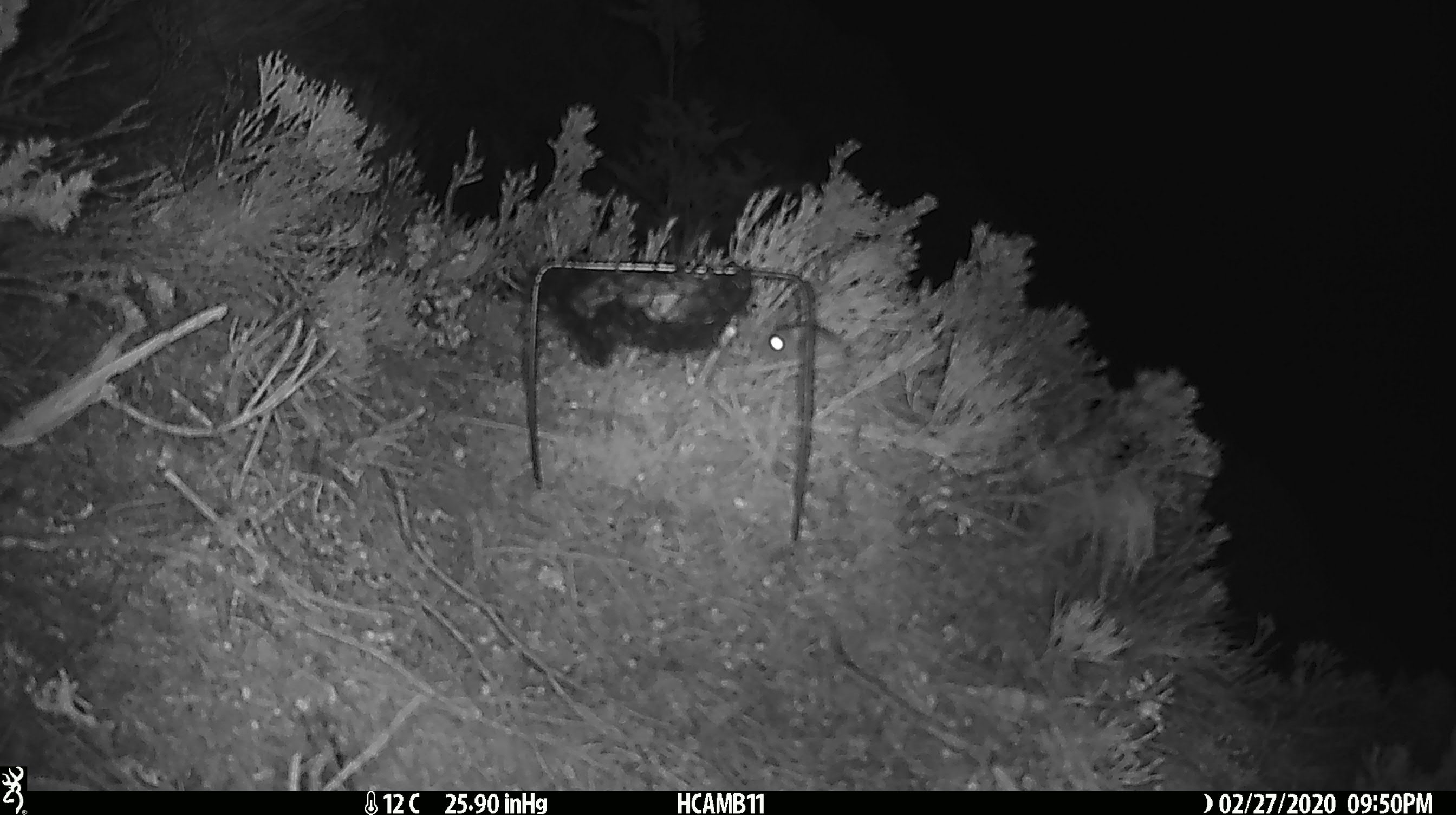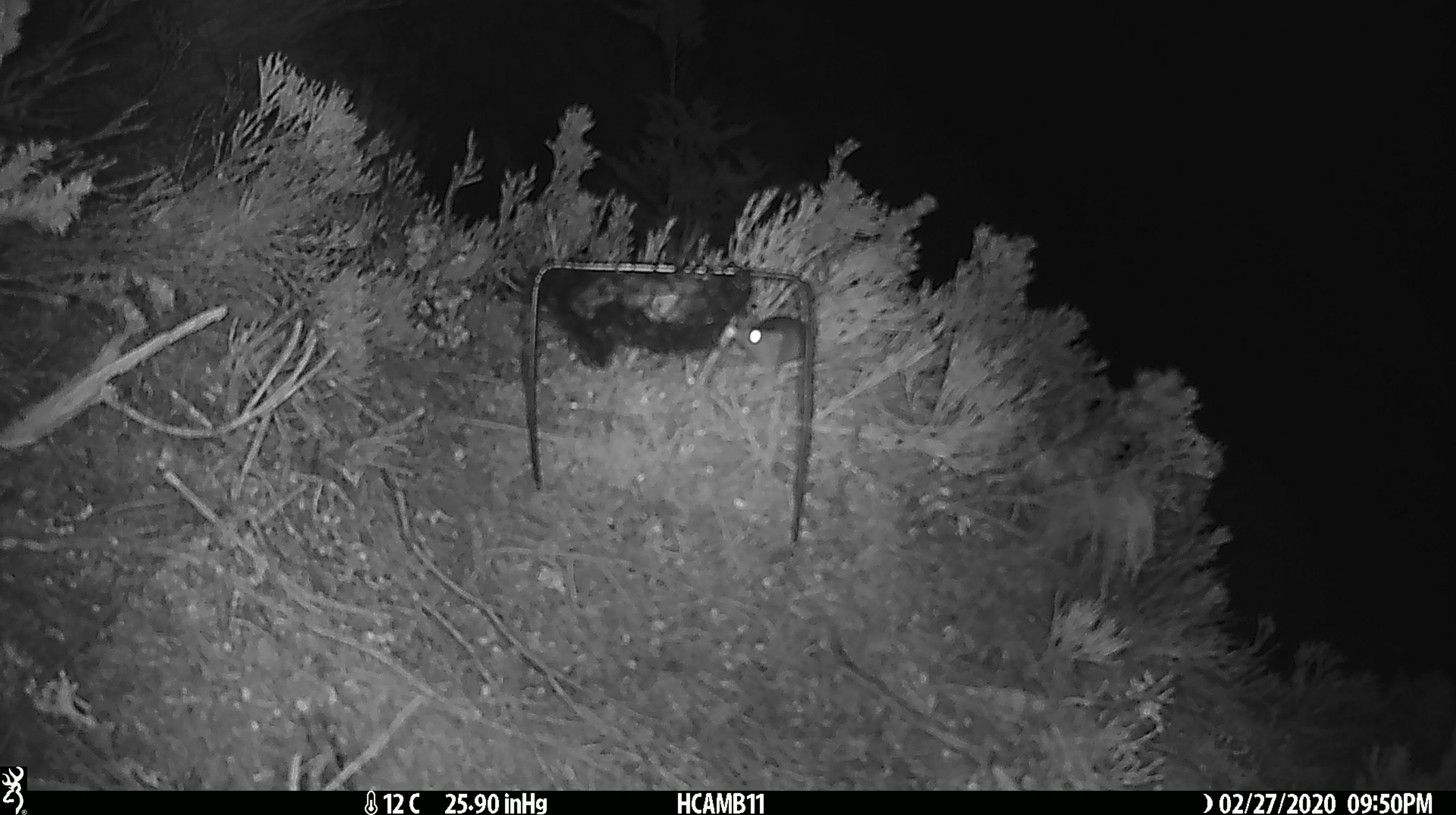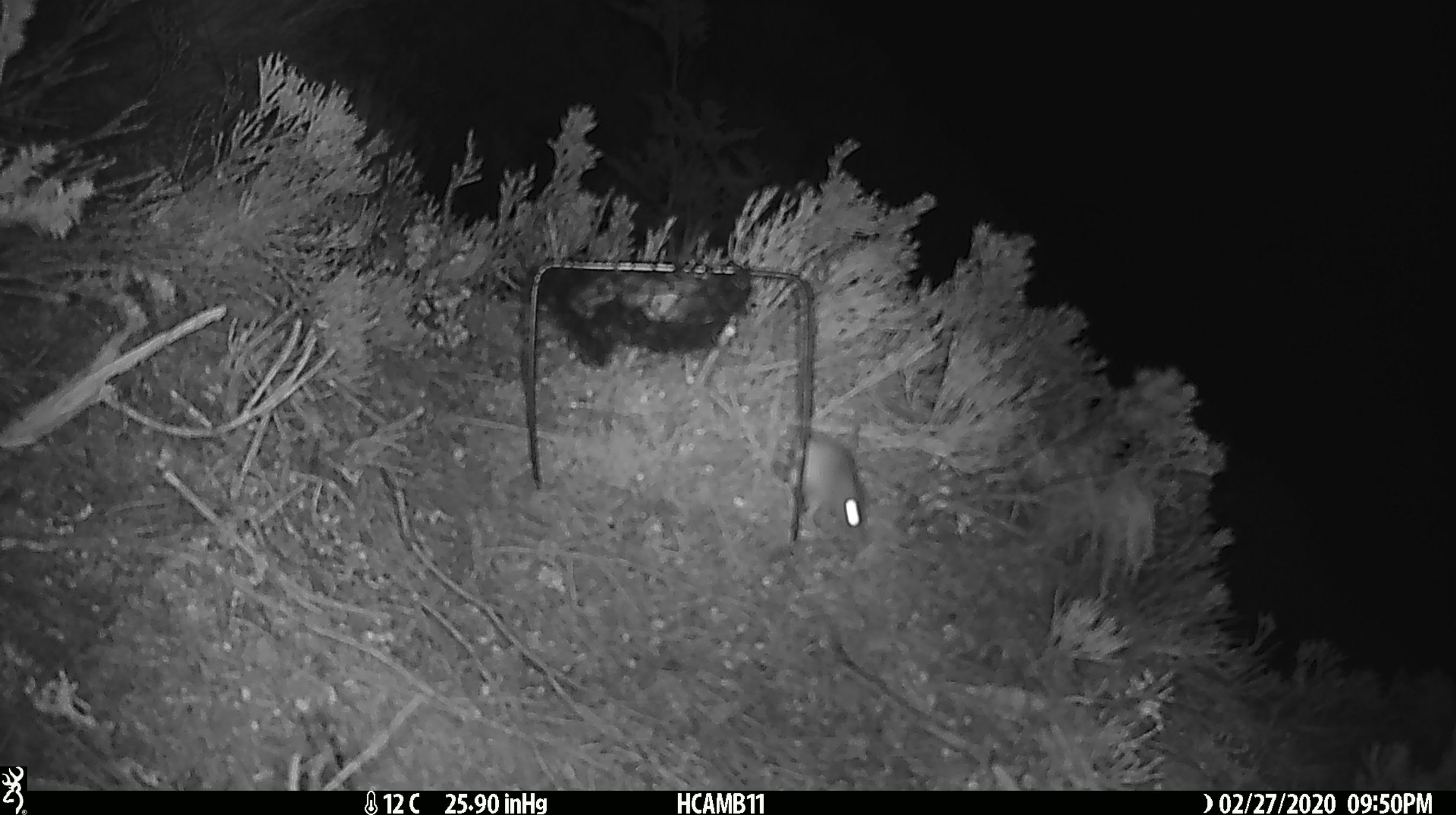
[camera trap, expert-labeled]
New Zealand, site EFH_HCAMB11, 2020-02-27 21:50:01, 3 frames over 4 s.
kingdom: Animalia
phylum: Chordata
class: Mammalia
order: Rodentia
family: Muridae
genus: Mus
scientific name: Mus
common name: mouse